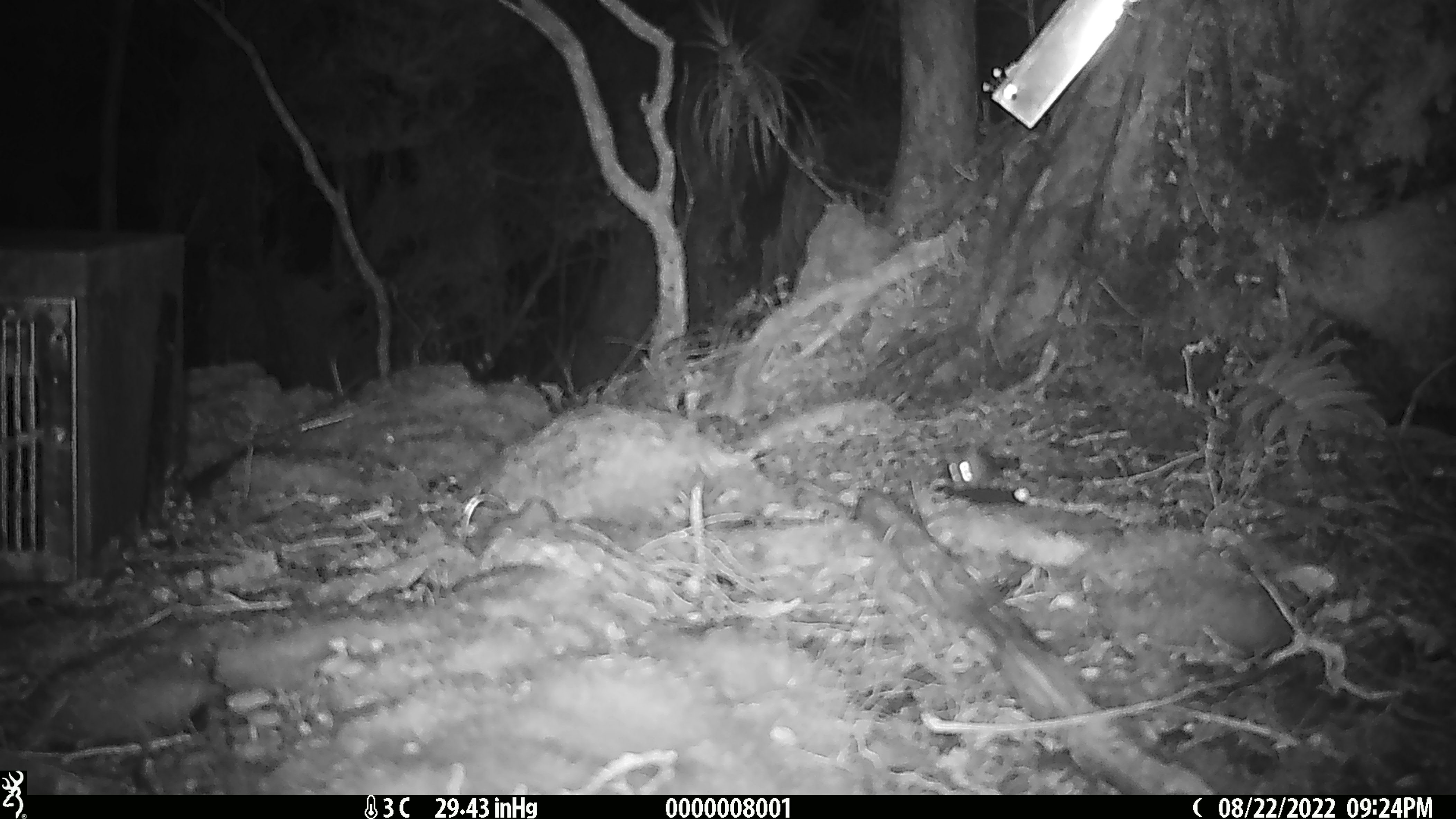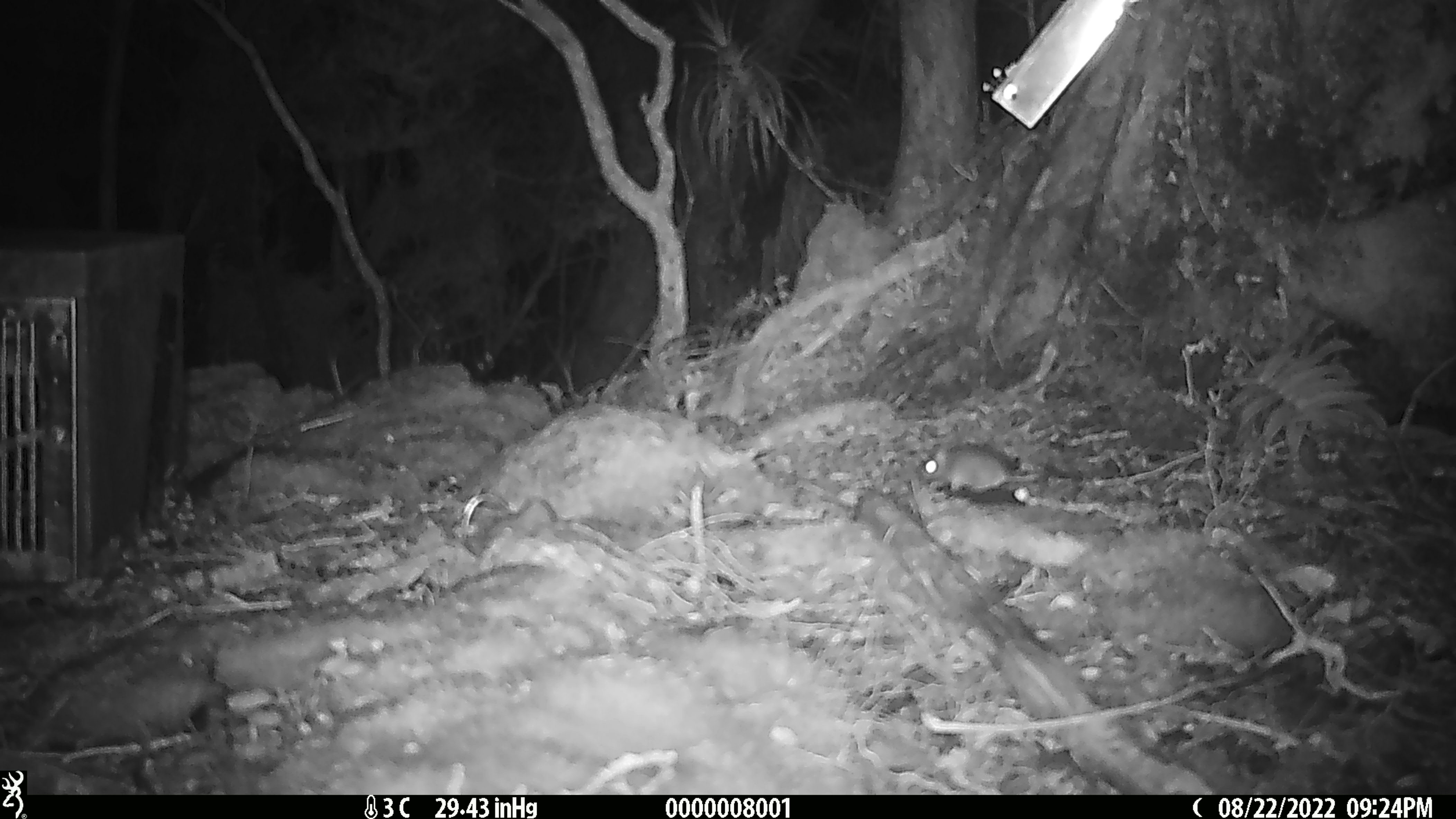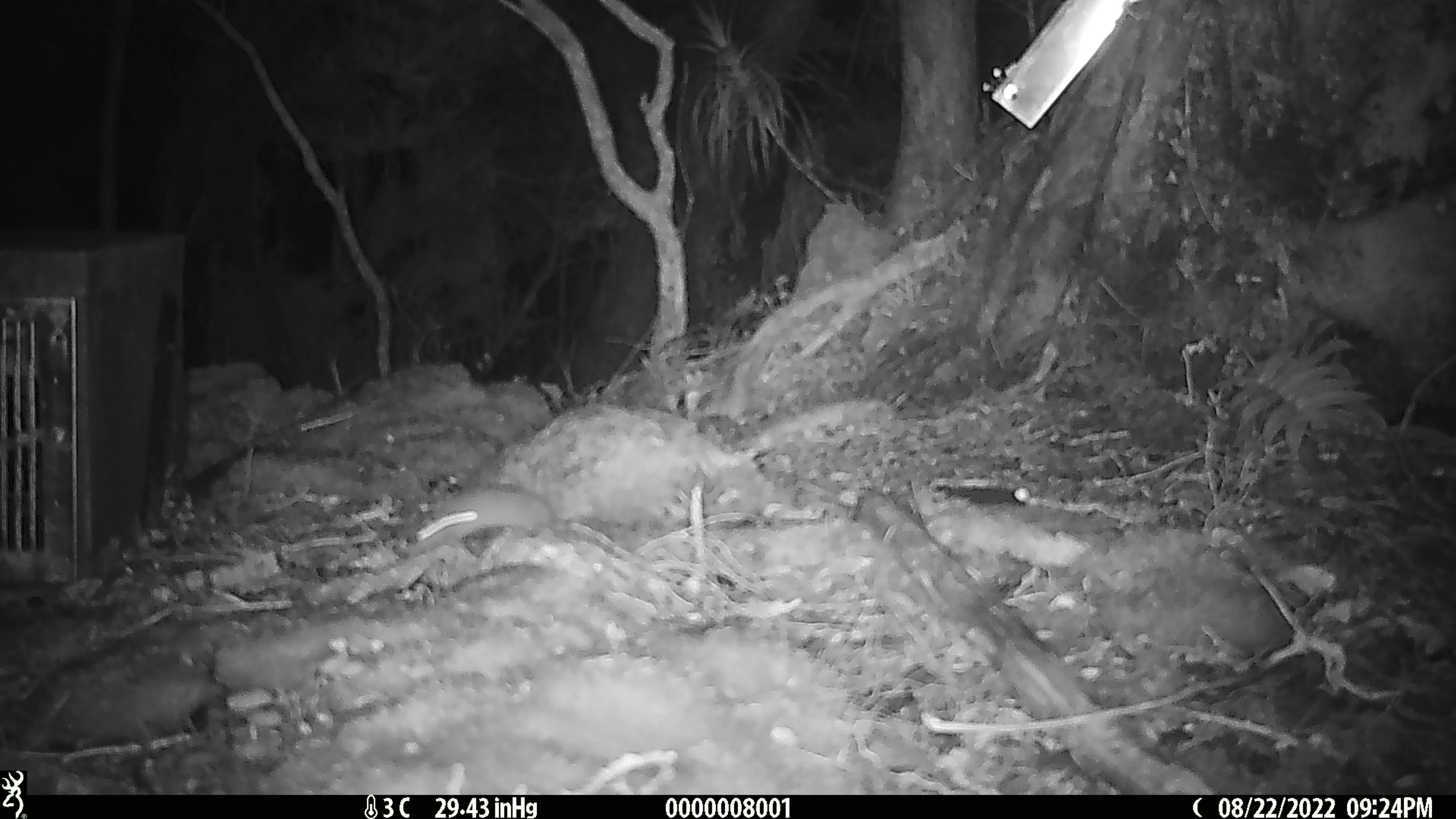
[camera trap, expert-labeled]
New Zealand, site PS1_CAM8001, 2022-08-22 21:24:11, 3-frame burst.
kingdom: Animalia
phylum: Chordata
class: Mammalia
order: Rodentia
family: Muridae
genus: Mus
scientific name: Mus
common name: mouse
Mouse (Mus).